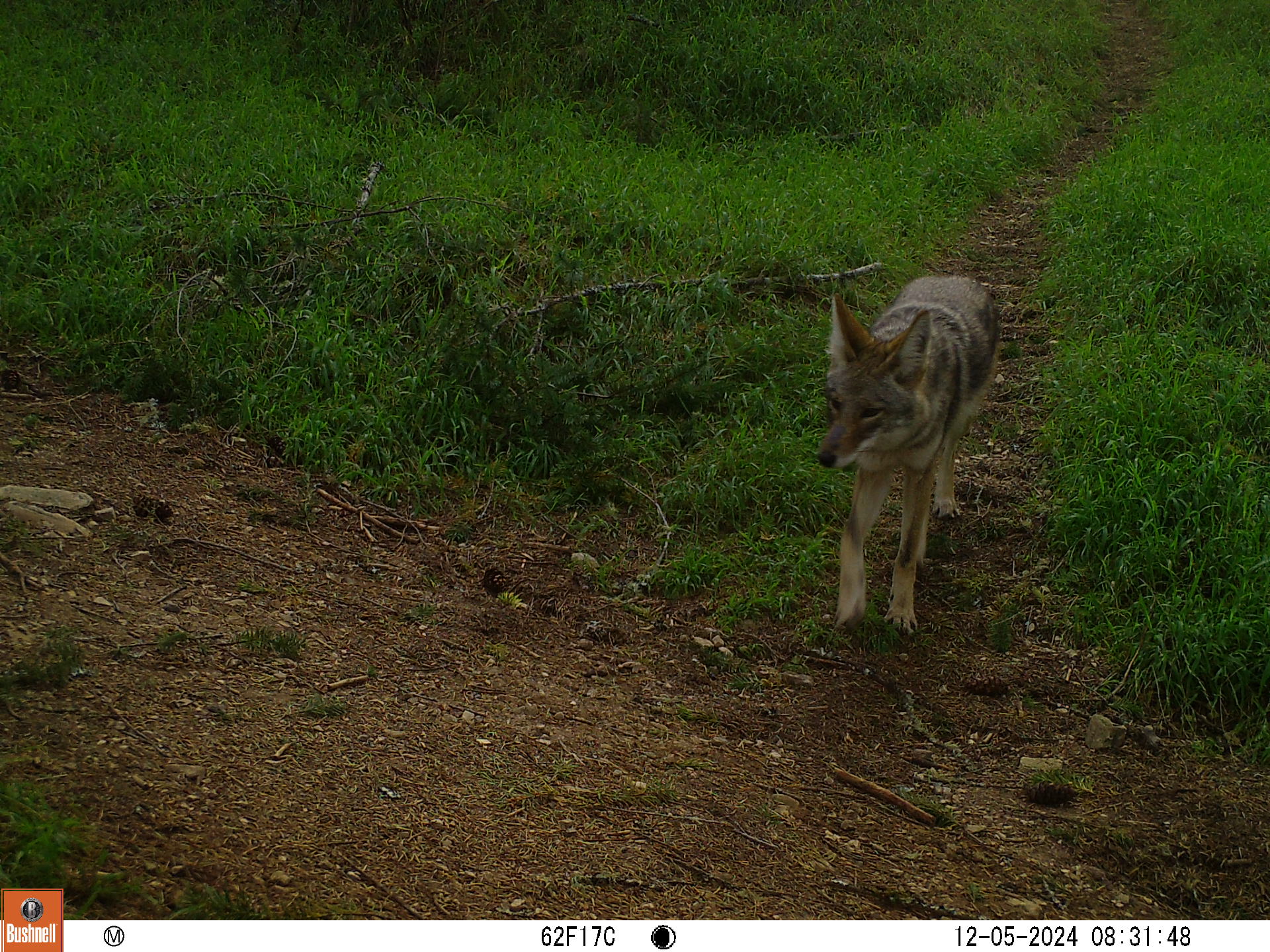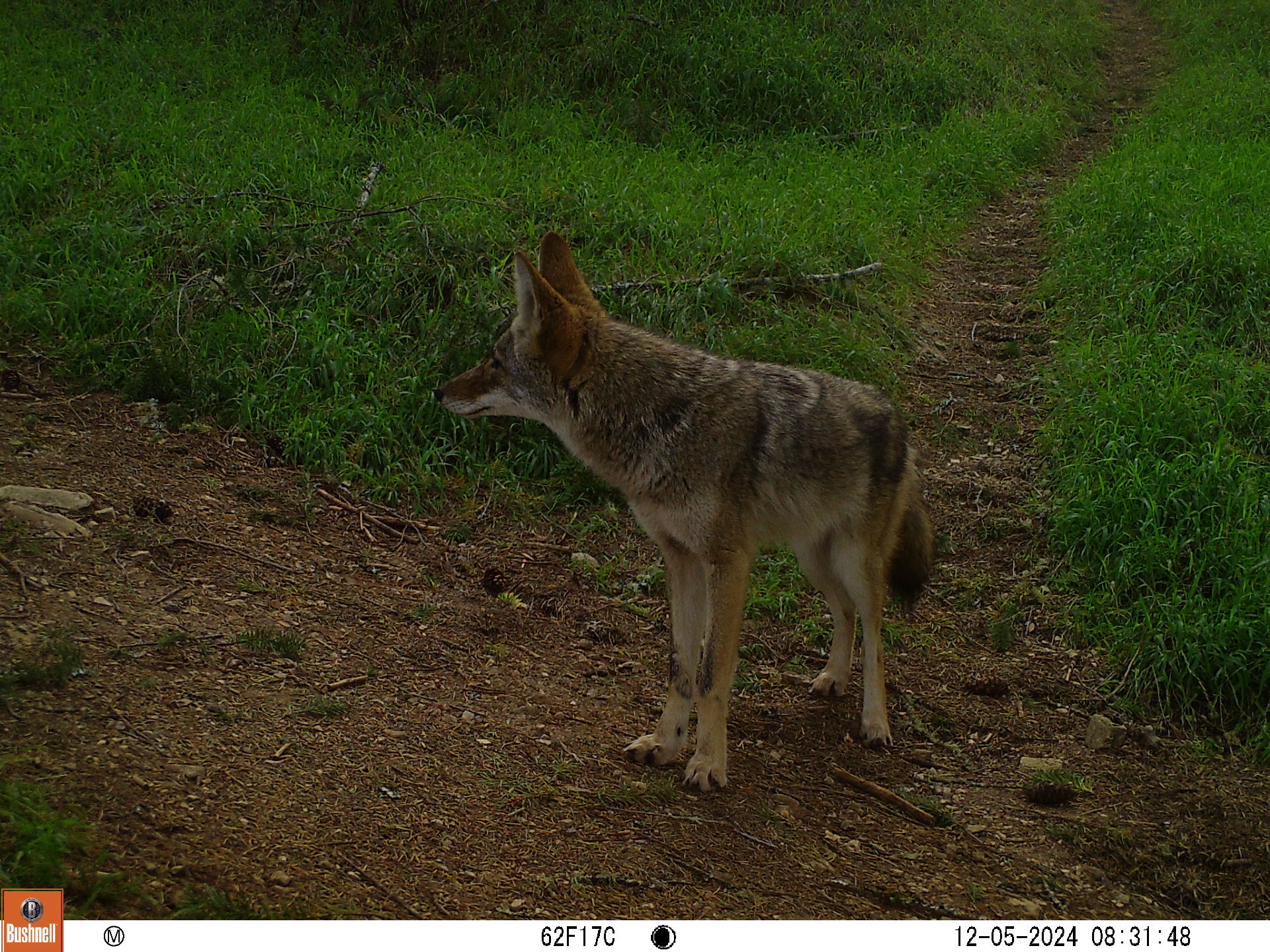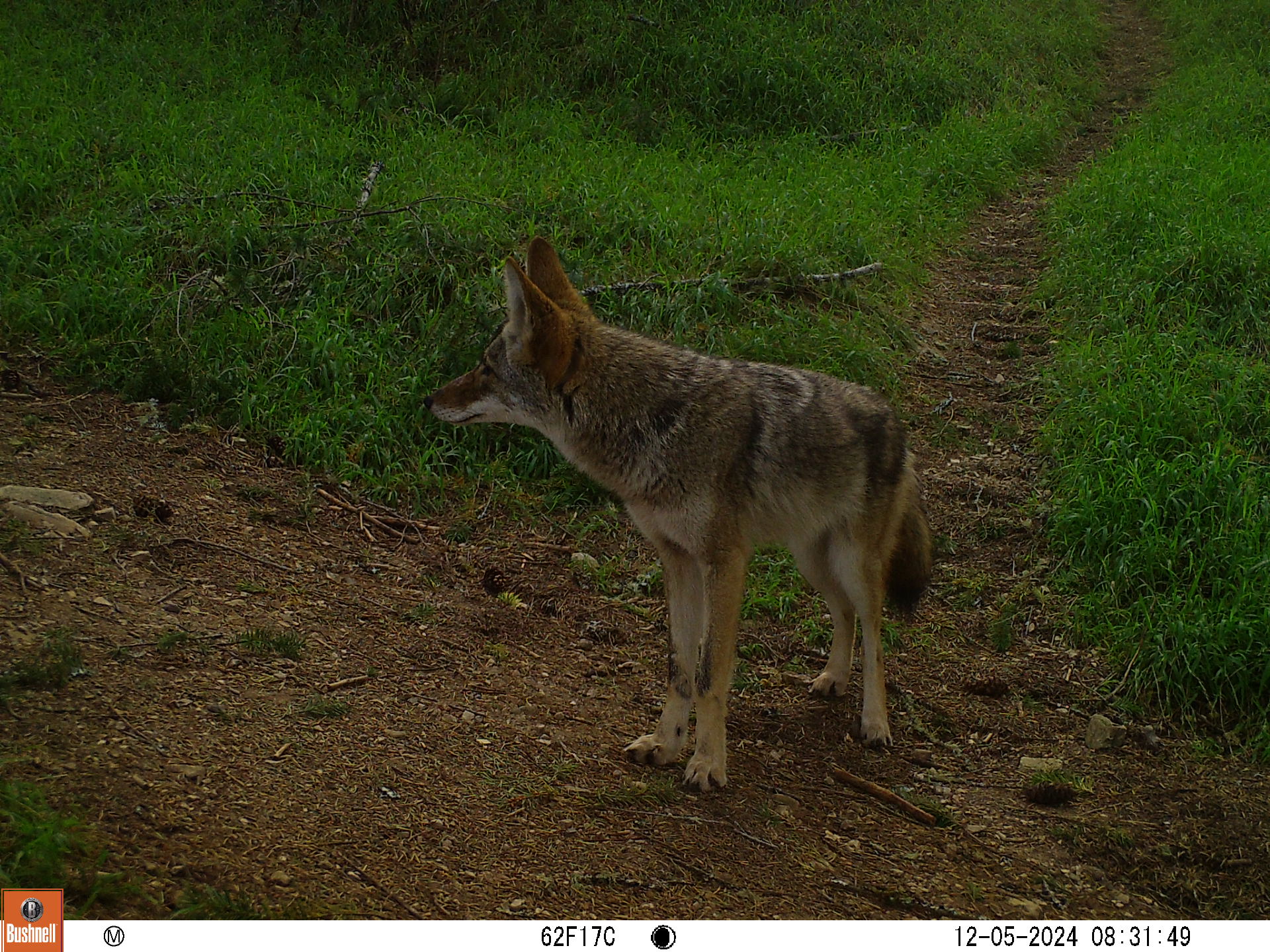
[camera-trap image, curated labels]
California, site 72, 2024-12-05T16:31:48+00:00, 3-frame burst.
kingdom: Animalia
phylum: Chordata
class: Mammalia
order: Carnivora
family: Canidae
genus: Canis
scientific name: Canis latrans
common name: coyote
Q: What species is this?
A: Coyote (Canis latrans).